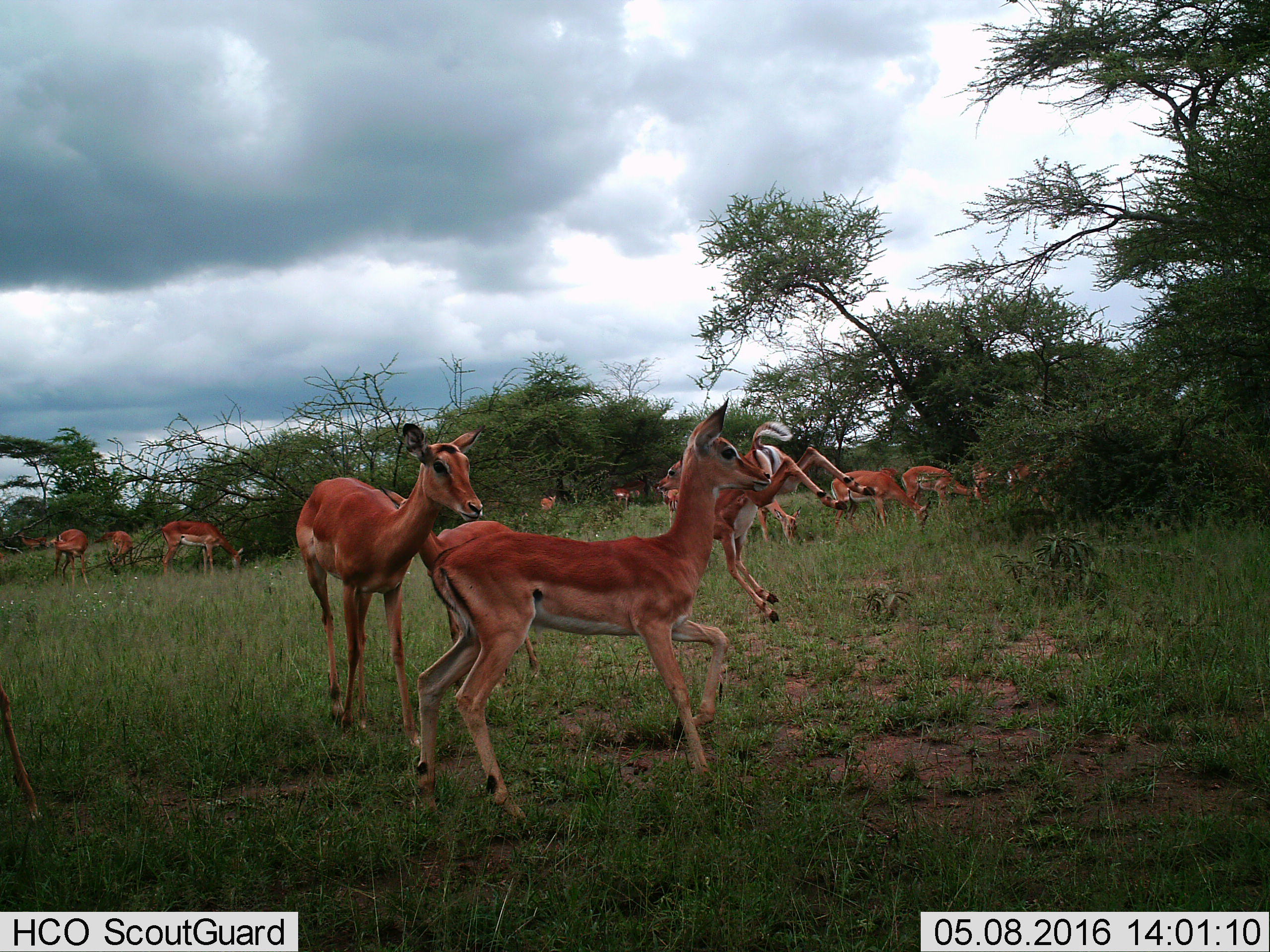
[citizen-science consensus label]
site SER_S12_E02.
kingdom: Animalia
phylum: Chordata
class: Mammalia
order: Artiodactyla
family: Bovidae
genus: Aepyceros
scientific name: Aepyceros melampus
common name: impala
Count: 11-50.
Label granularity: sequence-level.